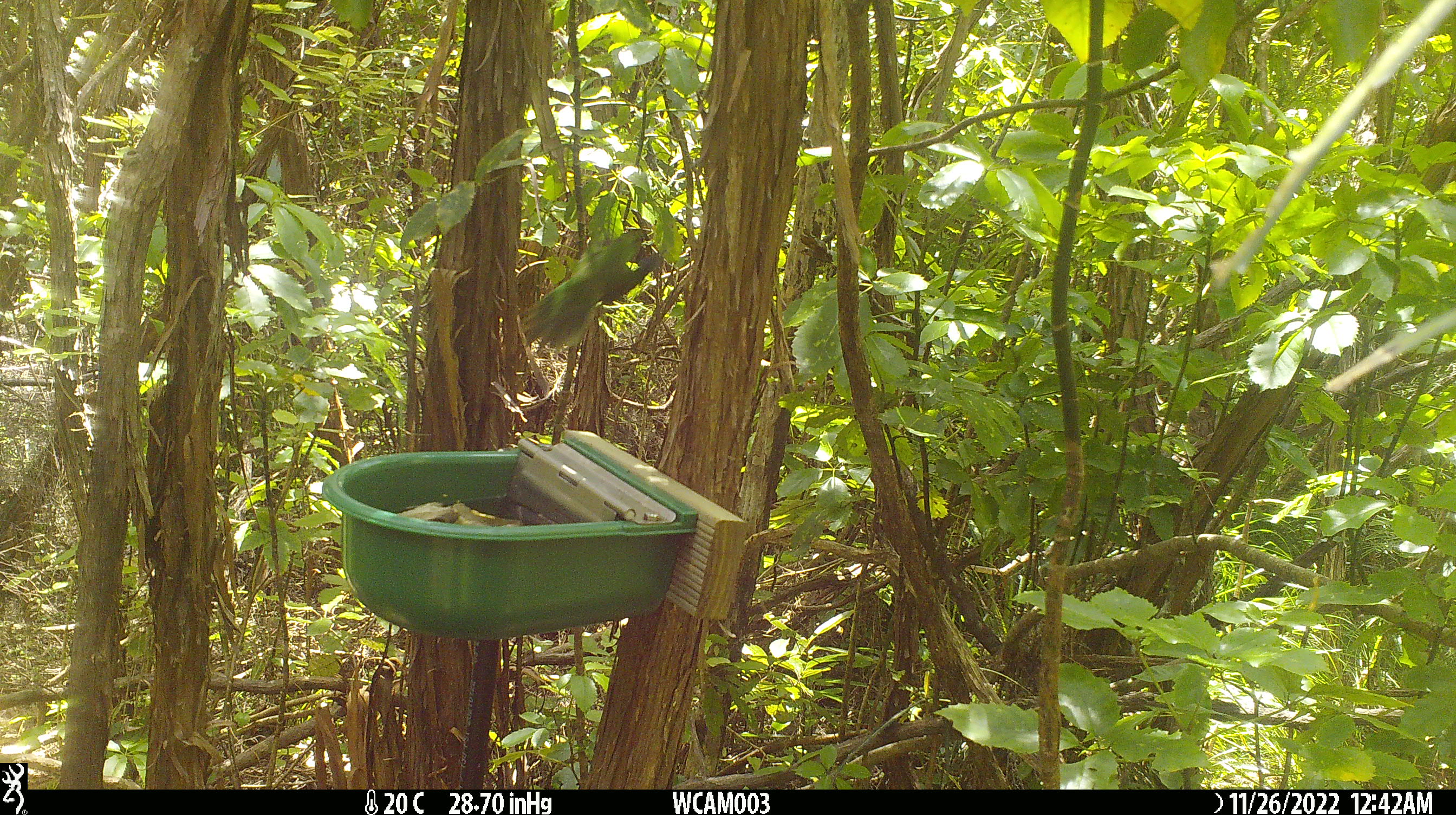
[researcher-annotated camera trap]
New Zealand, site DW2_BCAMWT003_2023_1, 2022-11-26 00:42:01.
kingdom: Animalia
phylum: Chordata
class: Aves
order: Psittaciformes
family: Psittaculidae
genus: Cyanoramphus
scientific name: Cyanoramphus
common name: parakeet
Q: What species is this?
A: Parakeet (Cyanoramphus).